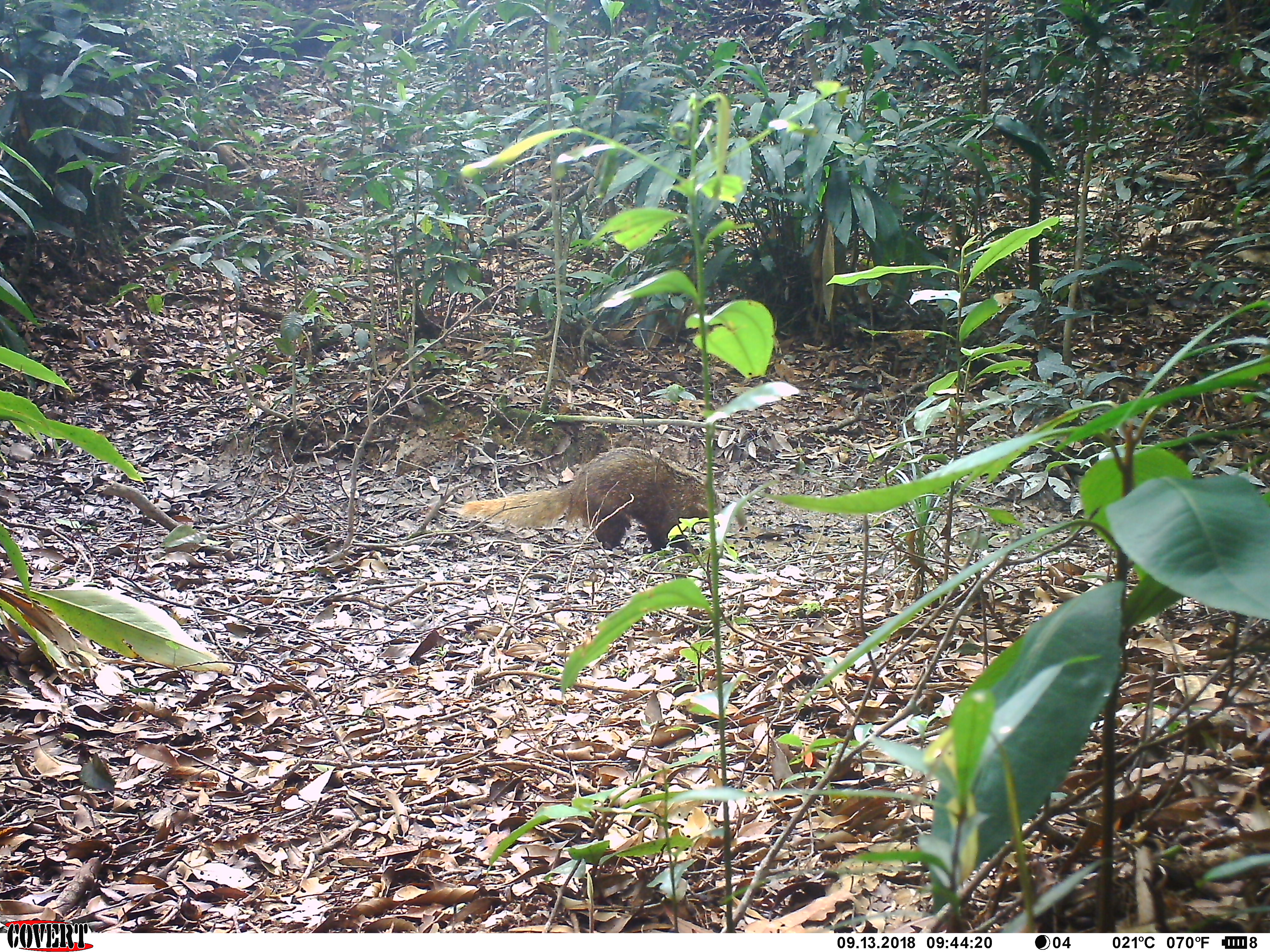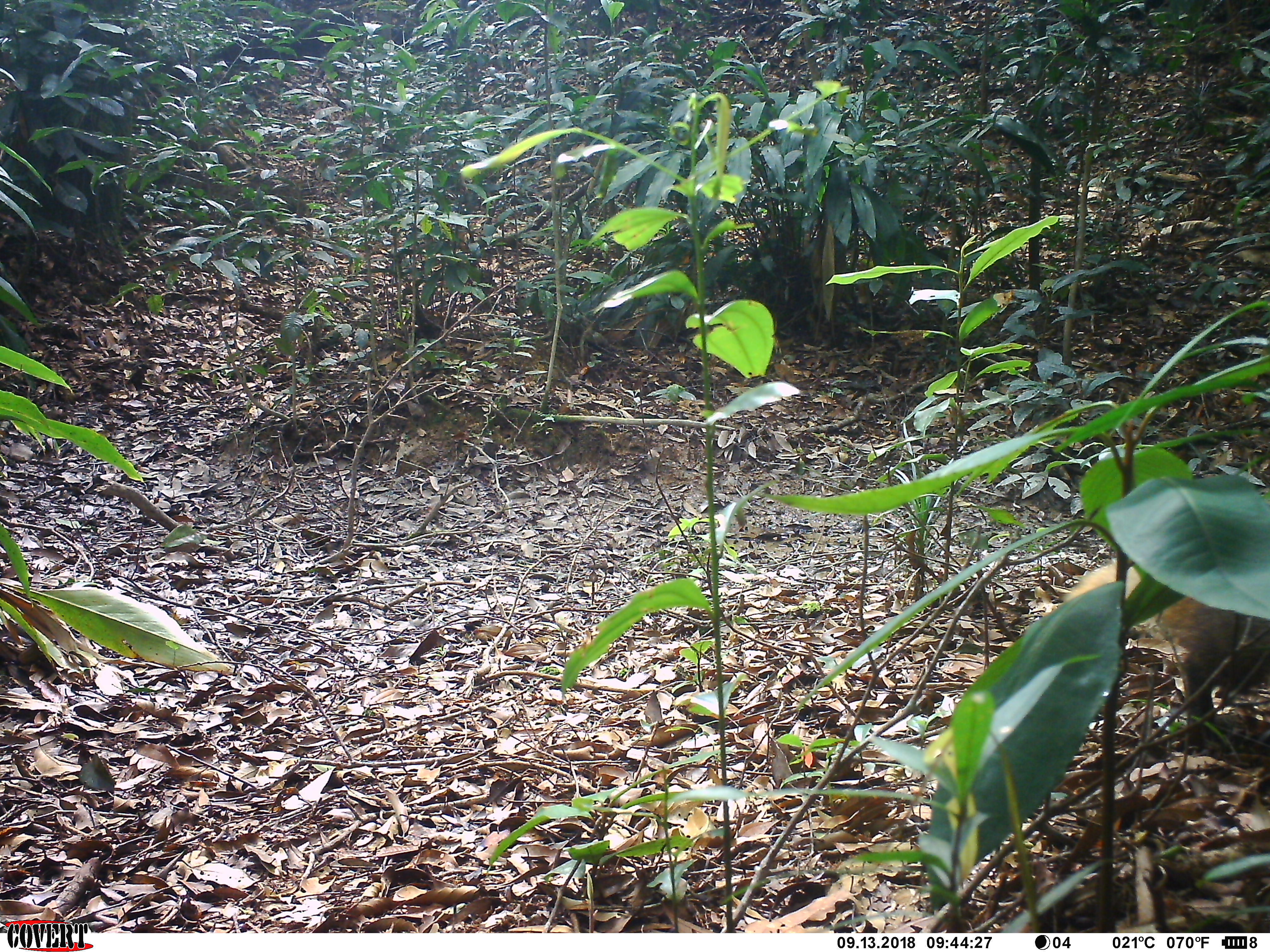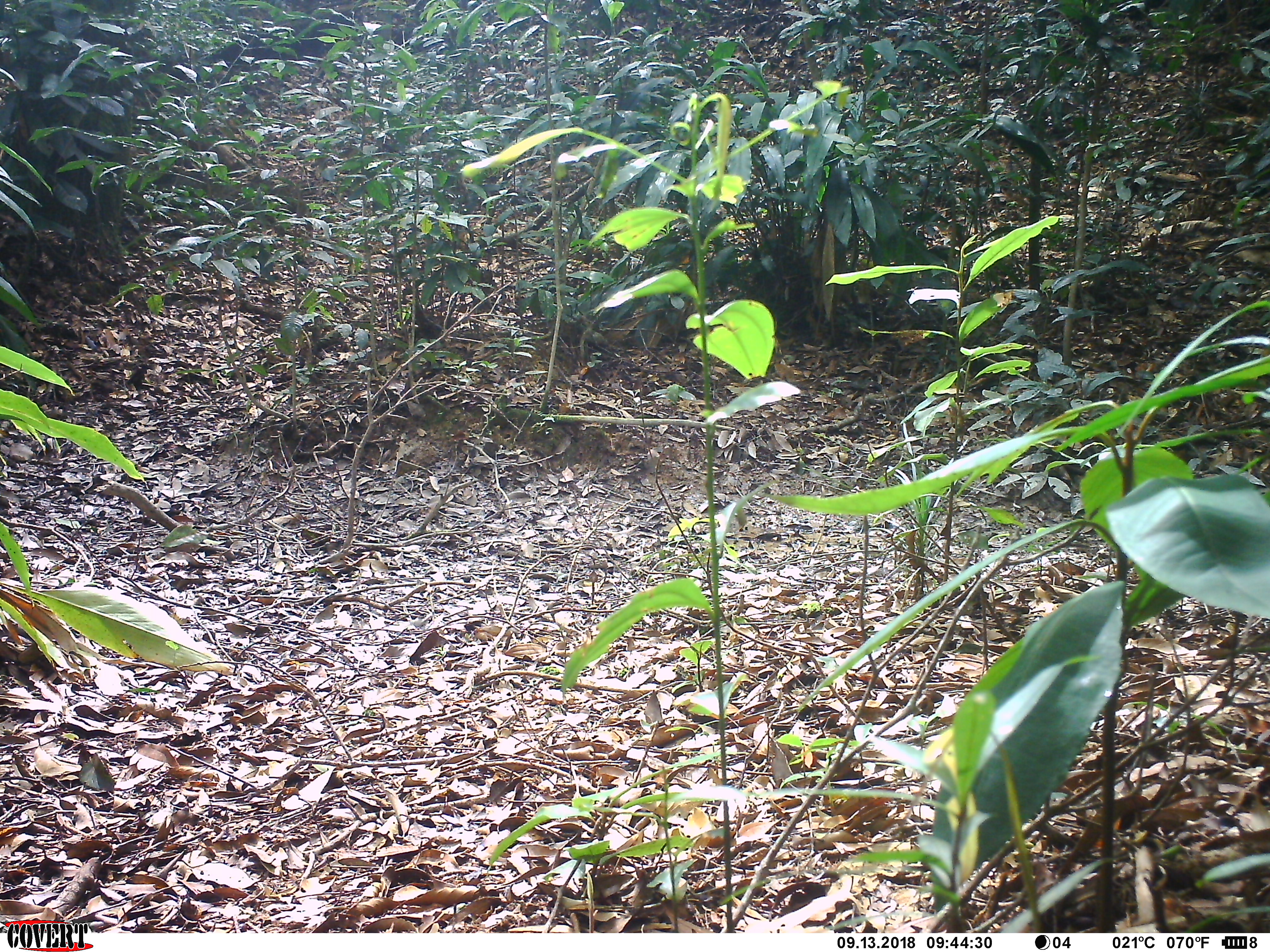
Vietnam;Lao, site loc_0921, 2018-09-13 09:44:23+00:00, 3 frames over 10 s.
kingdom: Animalia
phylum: Chordata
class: Mammalia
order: Carnivora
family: Herpestidae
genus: Urva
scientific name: Urva urva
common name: crab-eating mongoose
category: crab eating mongoose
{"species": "crab eating mongoose (crab-eating mongoose) (Urva urva)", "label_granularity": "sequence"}